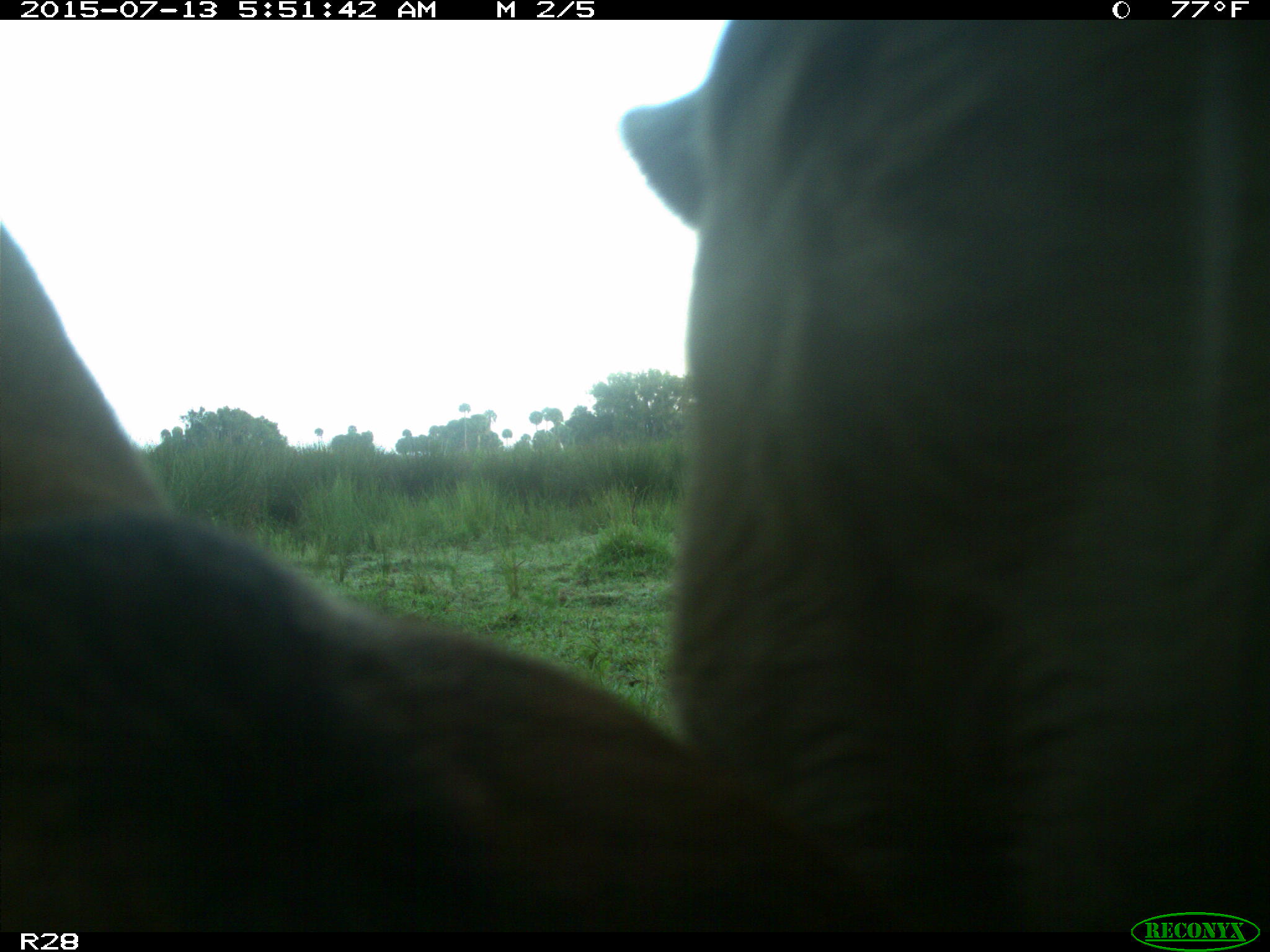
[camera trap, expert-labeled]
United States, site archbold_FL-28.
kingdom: Animalia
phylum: Chordata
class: Mammalia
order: Artiodactyla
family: Bovidae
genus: Bos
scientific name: Bos taurus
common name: domestic cow